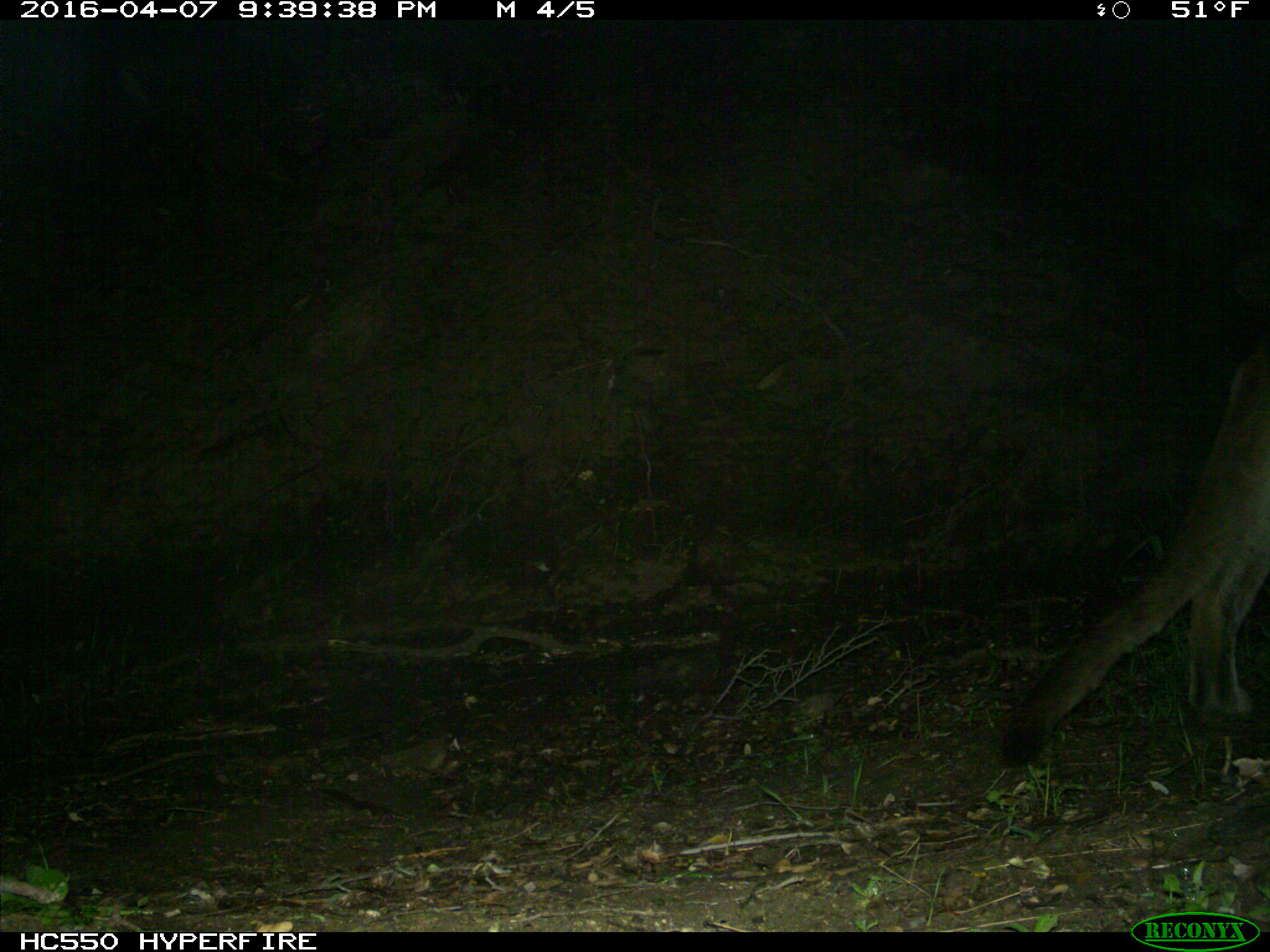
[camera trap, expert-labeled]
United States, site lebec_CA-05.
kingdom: Animalia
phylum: Chordata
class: Mammalia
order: Carnivora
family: Felidae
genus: Puma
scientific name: Puma concolor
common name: mountain lion